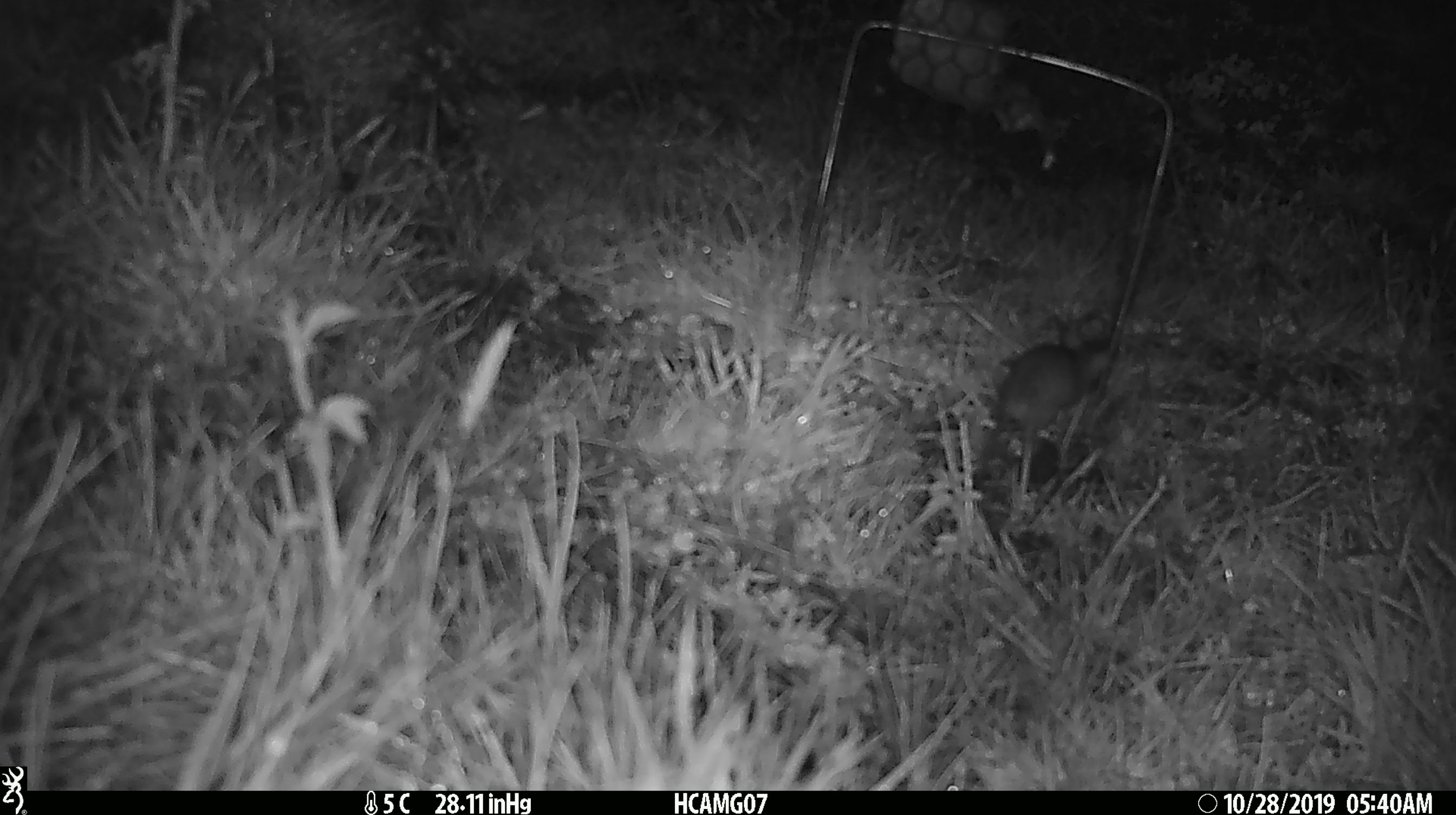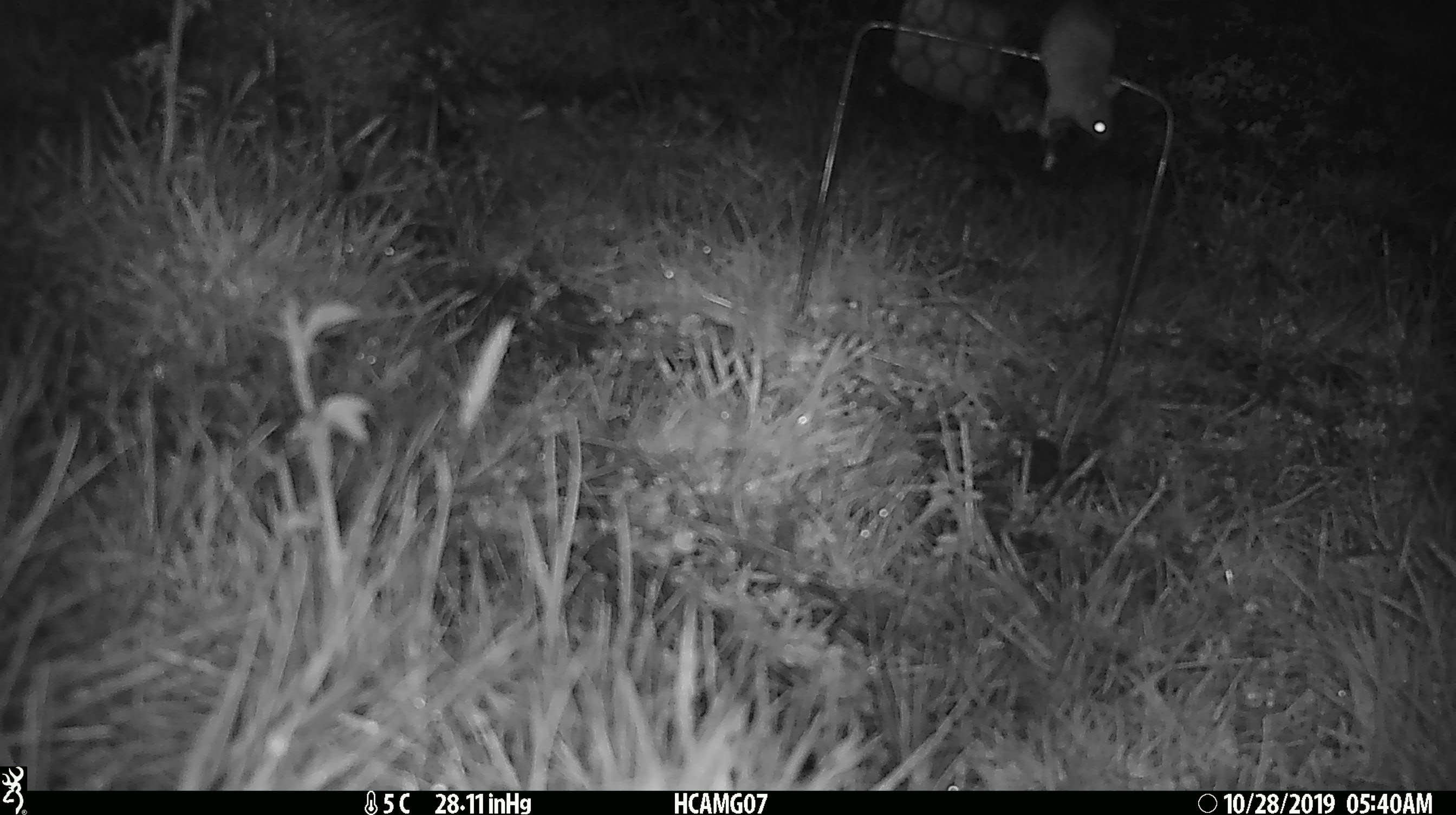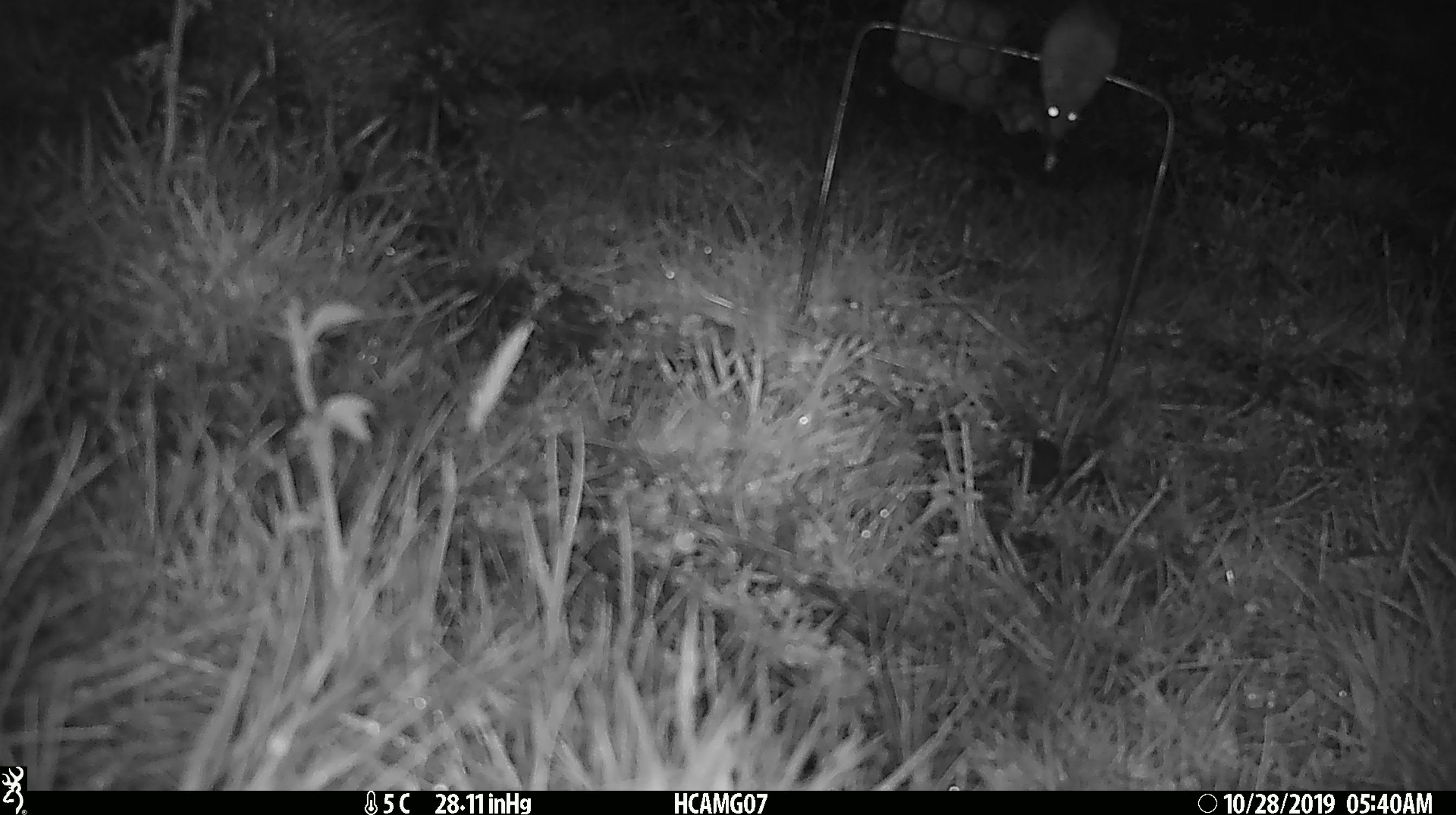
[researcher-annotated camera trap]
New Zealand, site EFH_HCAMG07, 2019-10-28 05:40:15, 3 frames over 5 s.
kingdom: Animalia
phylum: Chordata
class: Mammalia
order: Rodentia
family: Muridae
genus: Mus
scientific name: Mus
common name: mouse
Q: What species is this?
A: Mouse (Mus).